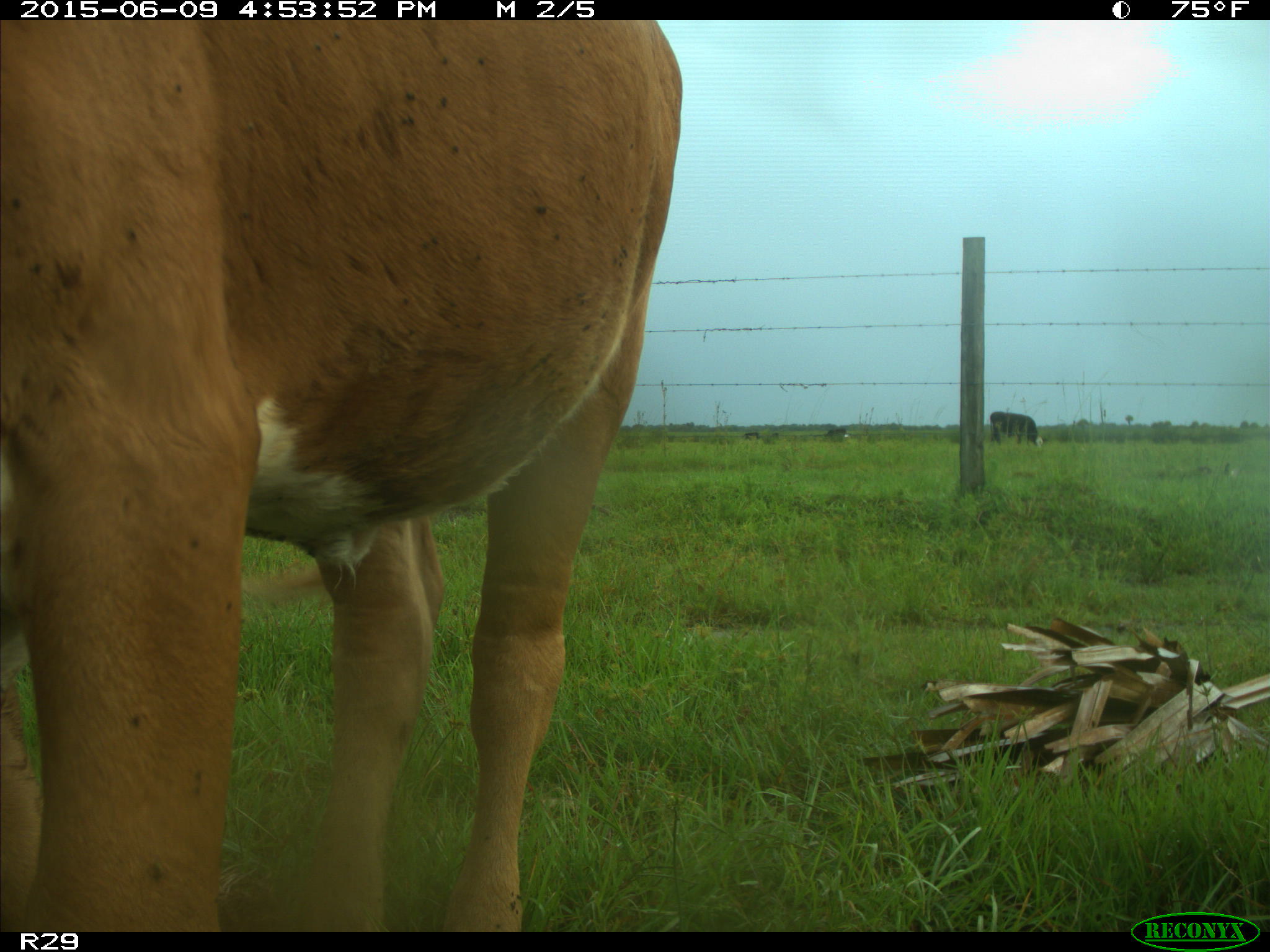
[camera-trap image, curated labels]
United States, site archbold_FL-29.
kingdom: Animalia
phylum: Chordata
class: Mammalia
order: Artiodactyla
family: Bovidae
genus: Bos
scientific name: Bos taurus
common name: domestic cow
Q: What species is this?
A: Bos taurus (domestic cow).